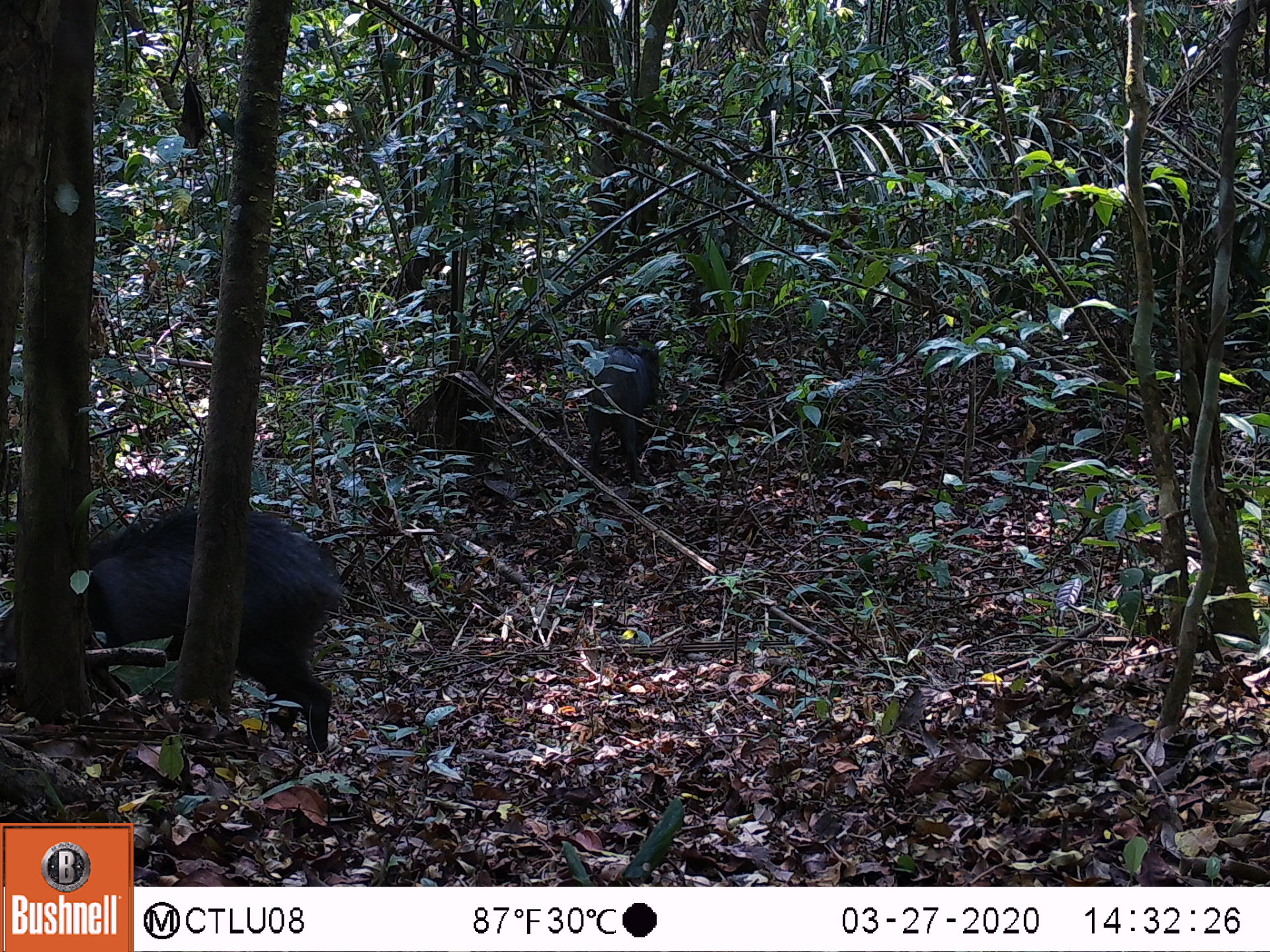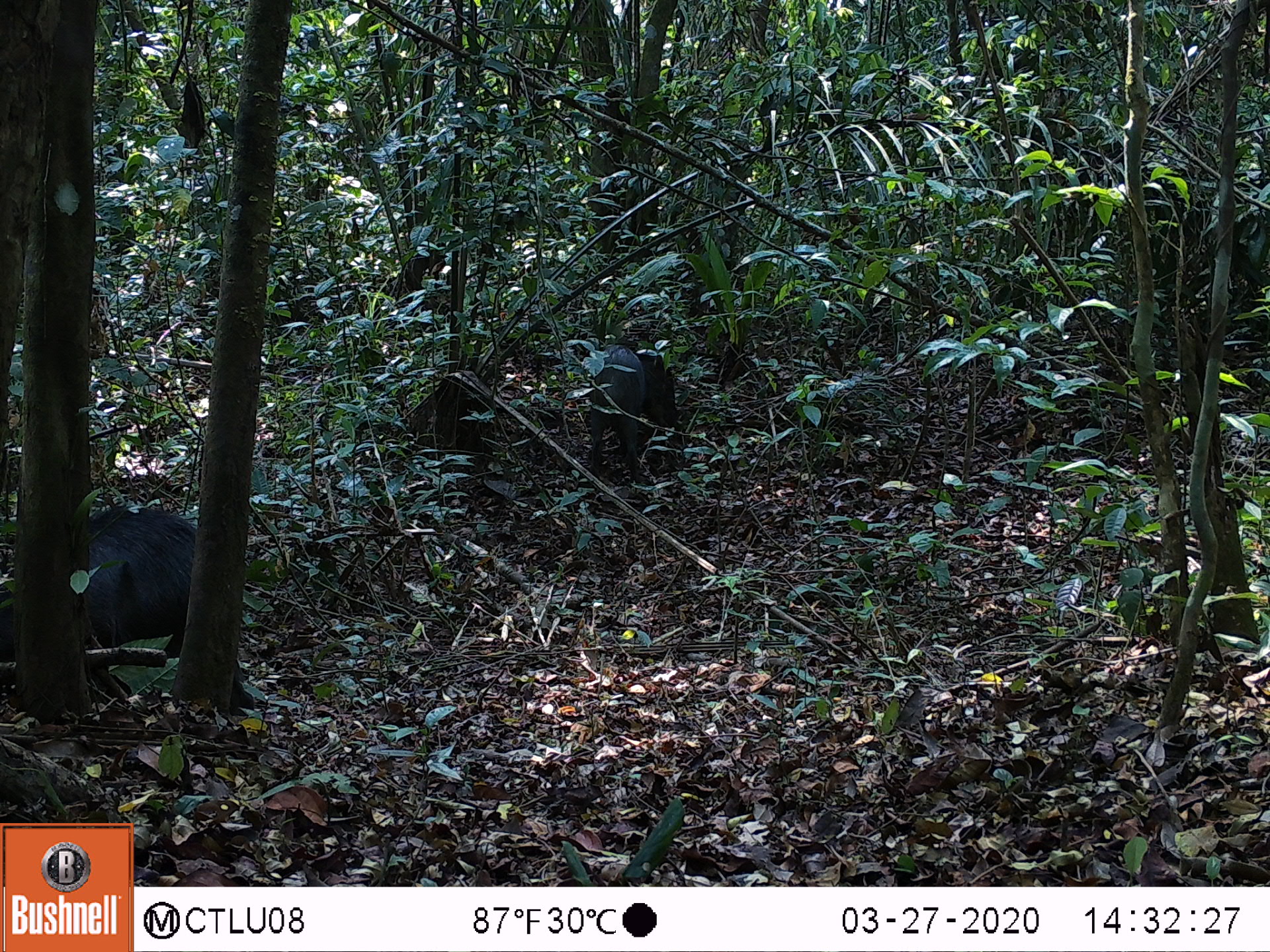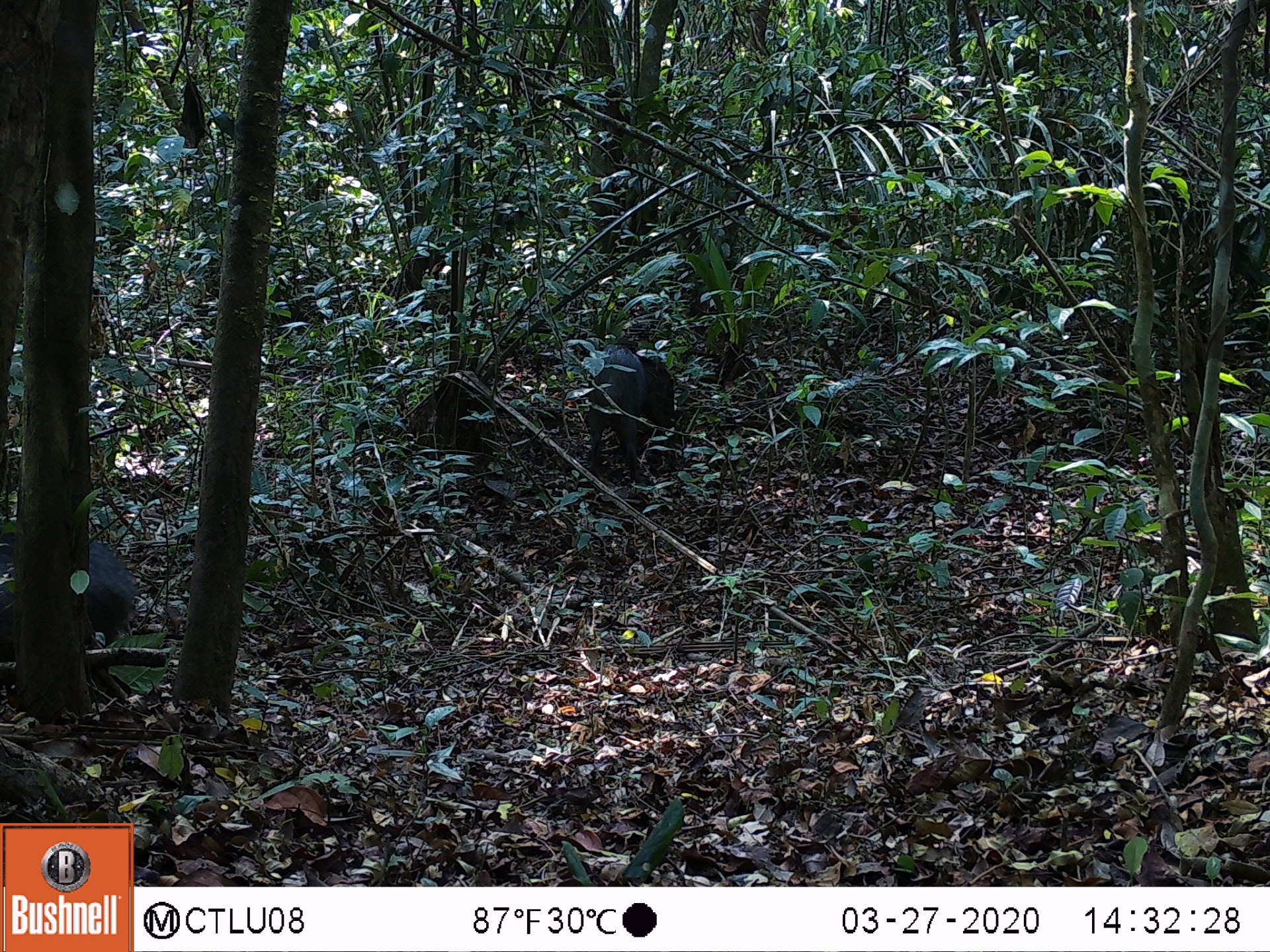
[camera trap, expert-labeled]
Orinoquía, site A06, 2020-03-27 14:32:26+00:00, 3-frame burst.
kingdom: Animalia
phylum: Chordata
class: Mammalia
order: Artiodactyla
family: Tayassuidae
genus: Pecari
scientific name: Pecari tajacu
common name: collared peccary